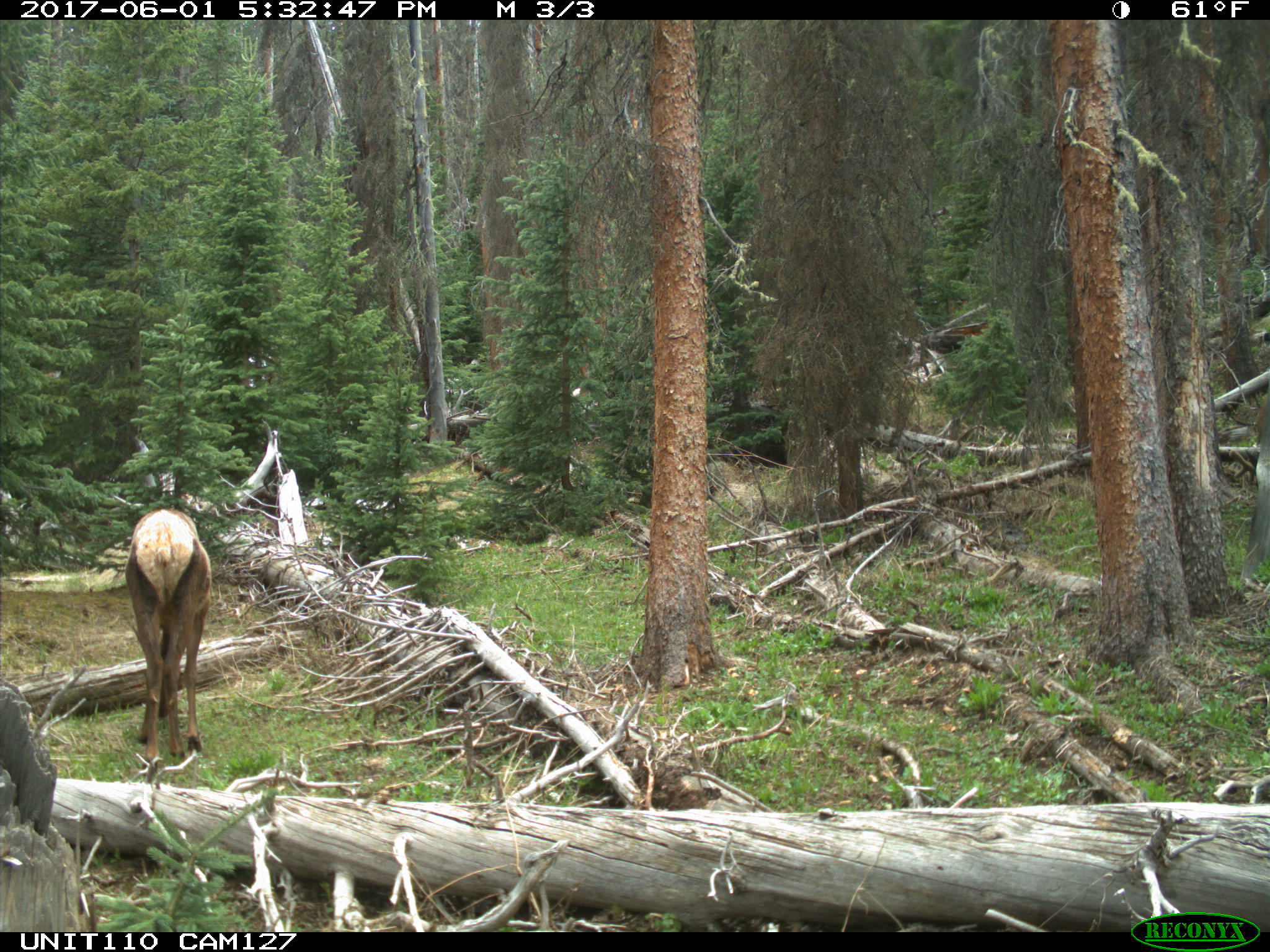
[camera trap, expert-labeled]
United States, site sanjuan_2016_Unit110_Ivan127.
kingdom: Animalia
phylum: Chordata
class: Mammalia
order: Artiodactyla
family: Cervidae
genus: Cervus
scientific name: Cervus elaphus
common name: red deer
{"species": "Cervus elaphus (red deer)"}